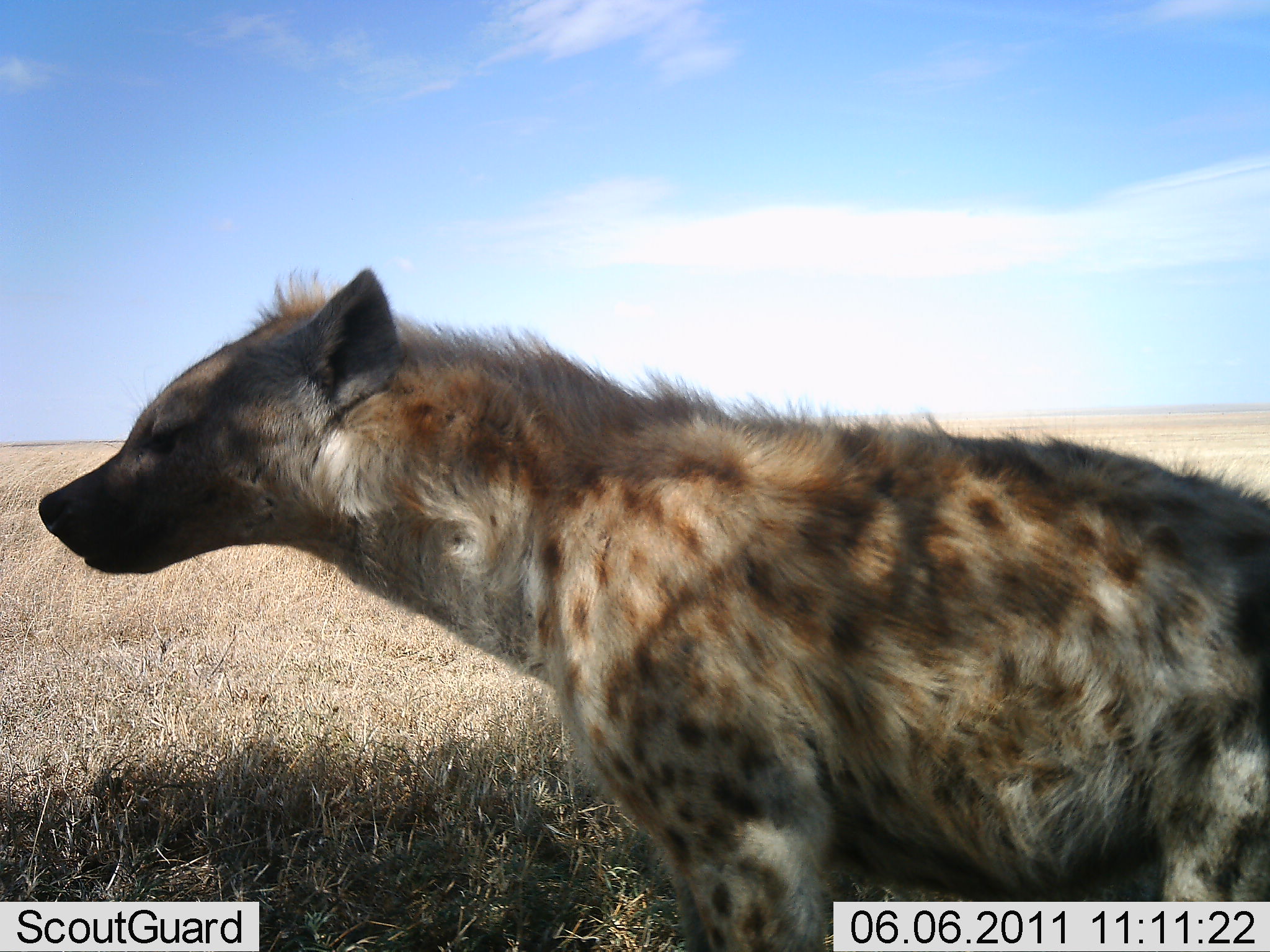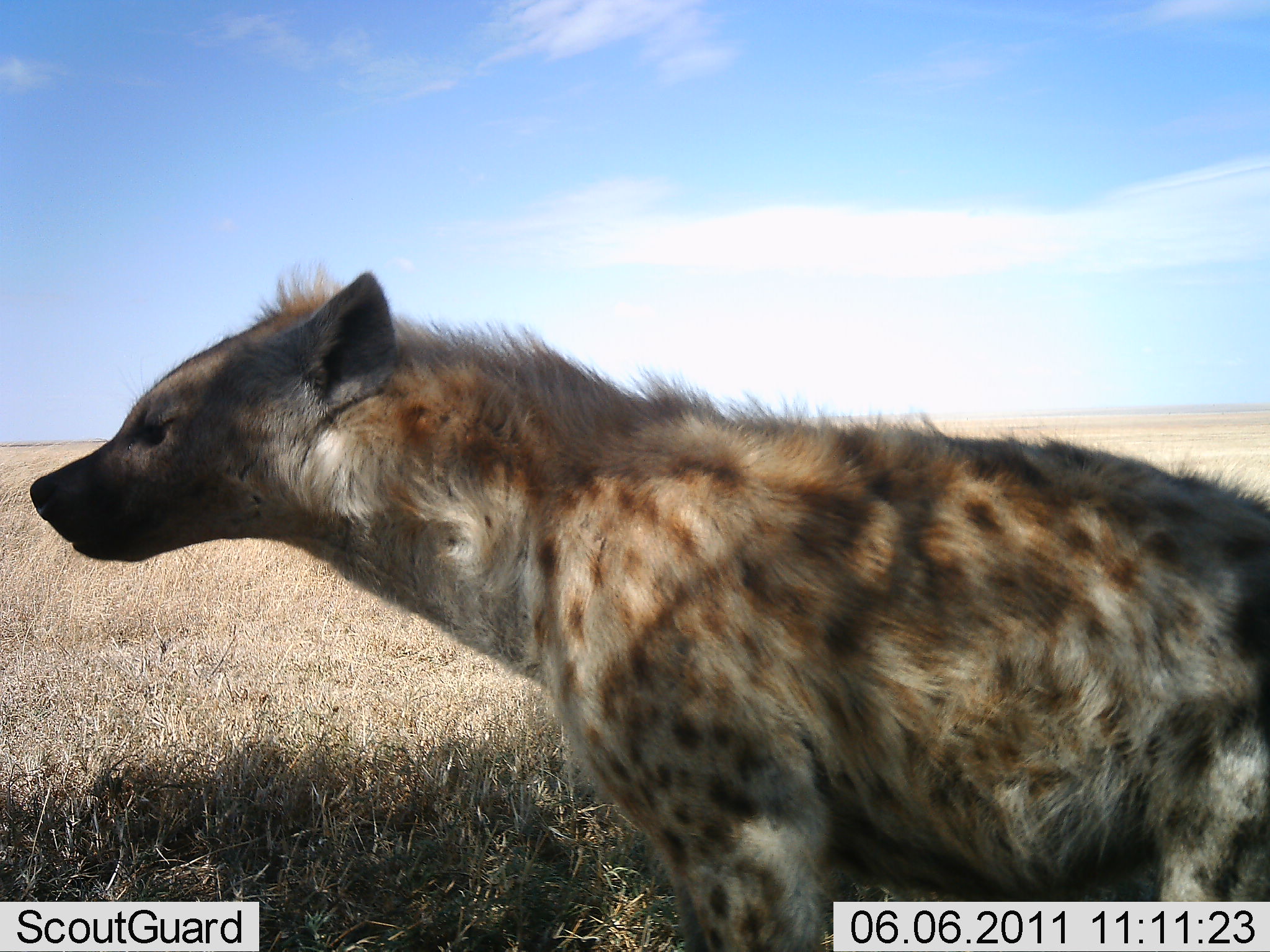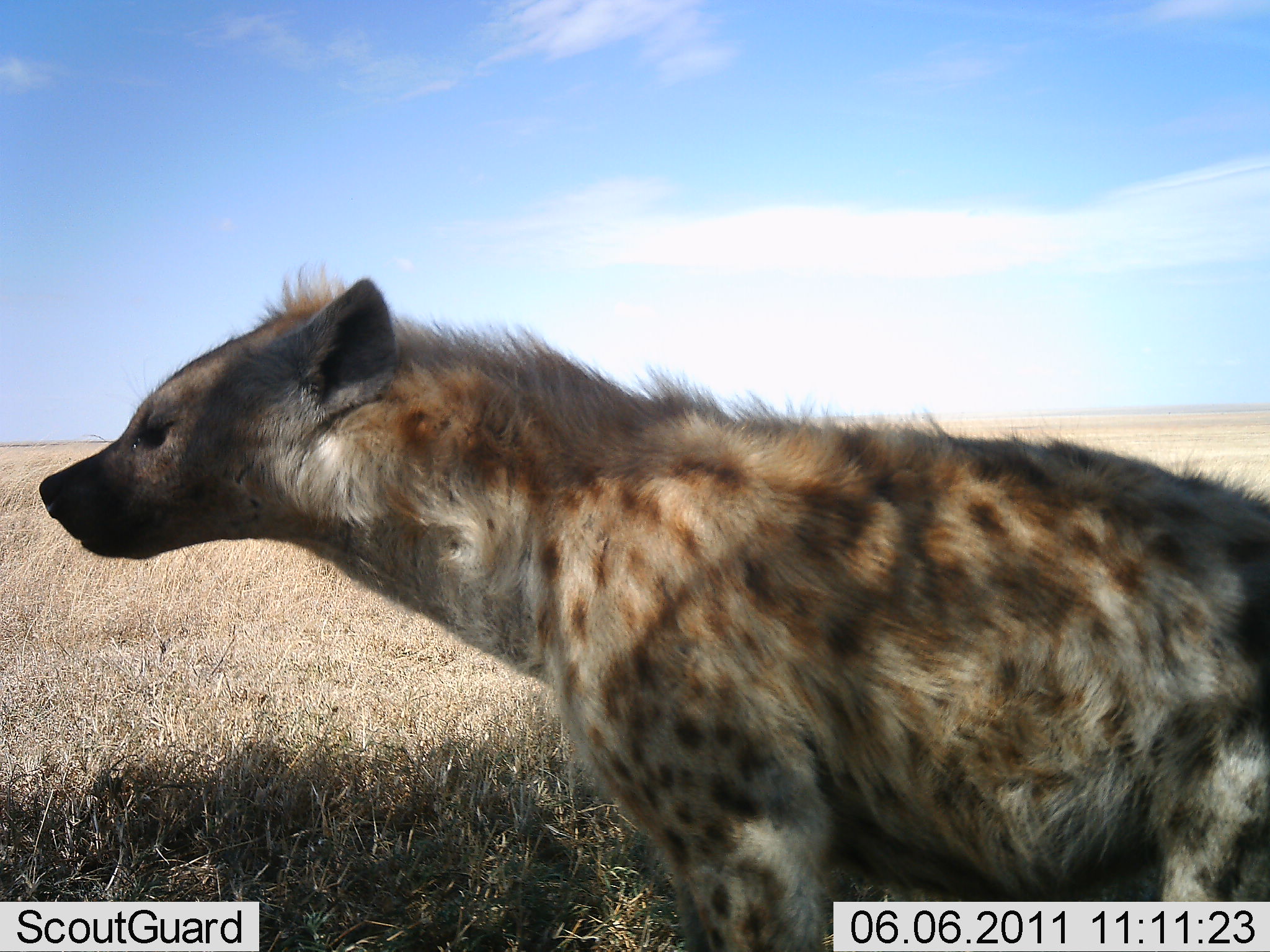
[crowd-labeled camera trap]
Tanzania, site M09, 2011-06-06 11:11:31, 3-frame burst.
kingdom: Animalia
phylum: Chordata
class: Mammalia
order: Carnivora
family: Hyaenidae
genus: Crocuta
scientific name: Crocuta crocuta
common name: spotted hyena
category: hyenaspotted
Hyenaspotted (spotted hyena) (Crocuta crocuta), count 1. Behavior (volunteer vote fractions): standing 85%, resting 15%, moving 0%, interacting 0%. Young present (vote fraction): 0%. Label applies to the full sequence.